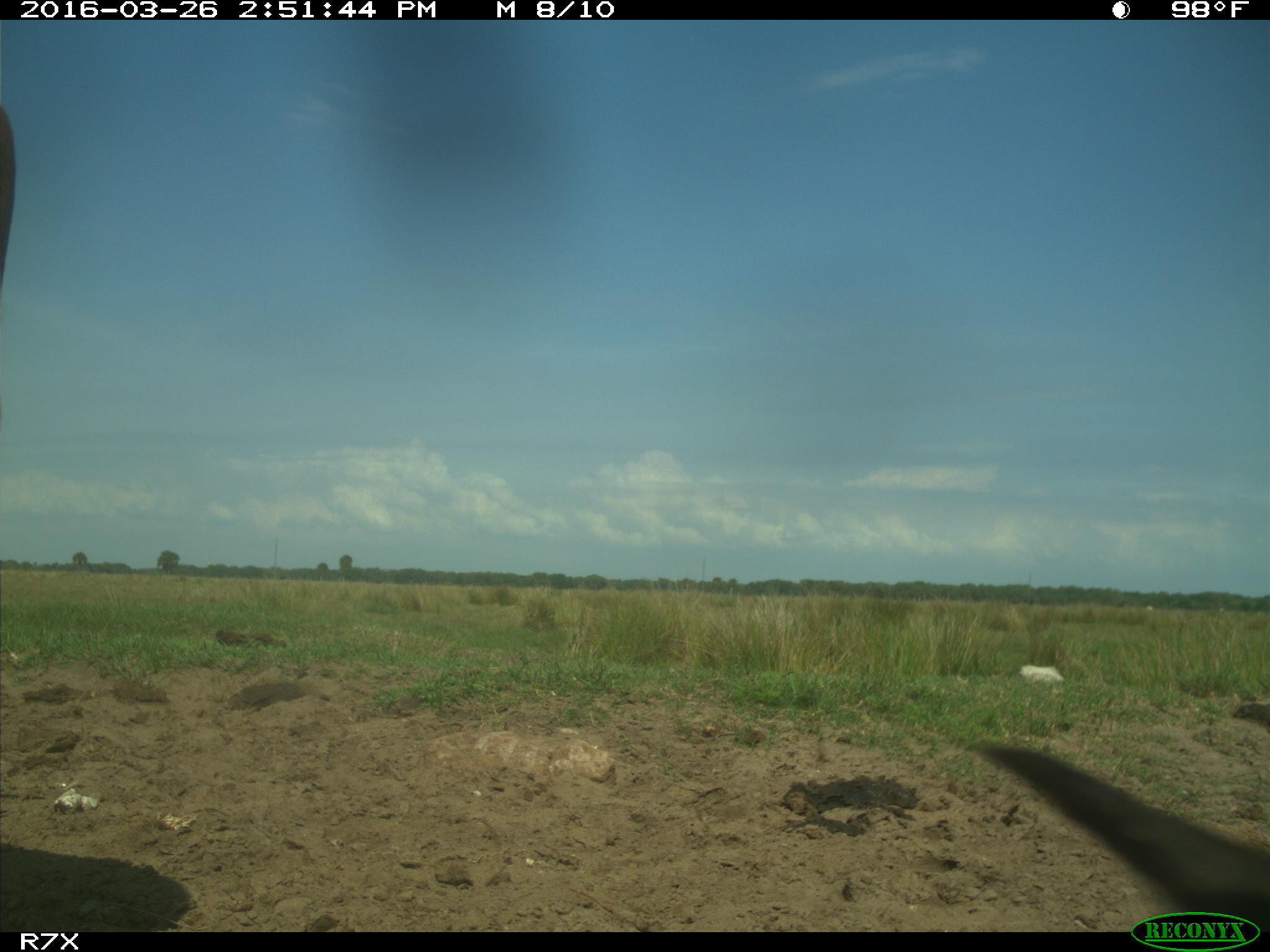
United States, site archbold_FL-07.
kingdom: Animalia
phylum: Chordata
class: Mammalia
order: Artiodactyla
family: Bovidae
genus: Bos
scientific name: Bos taurus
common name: domestic cow